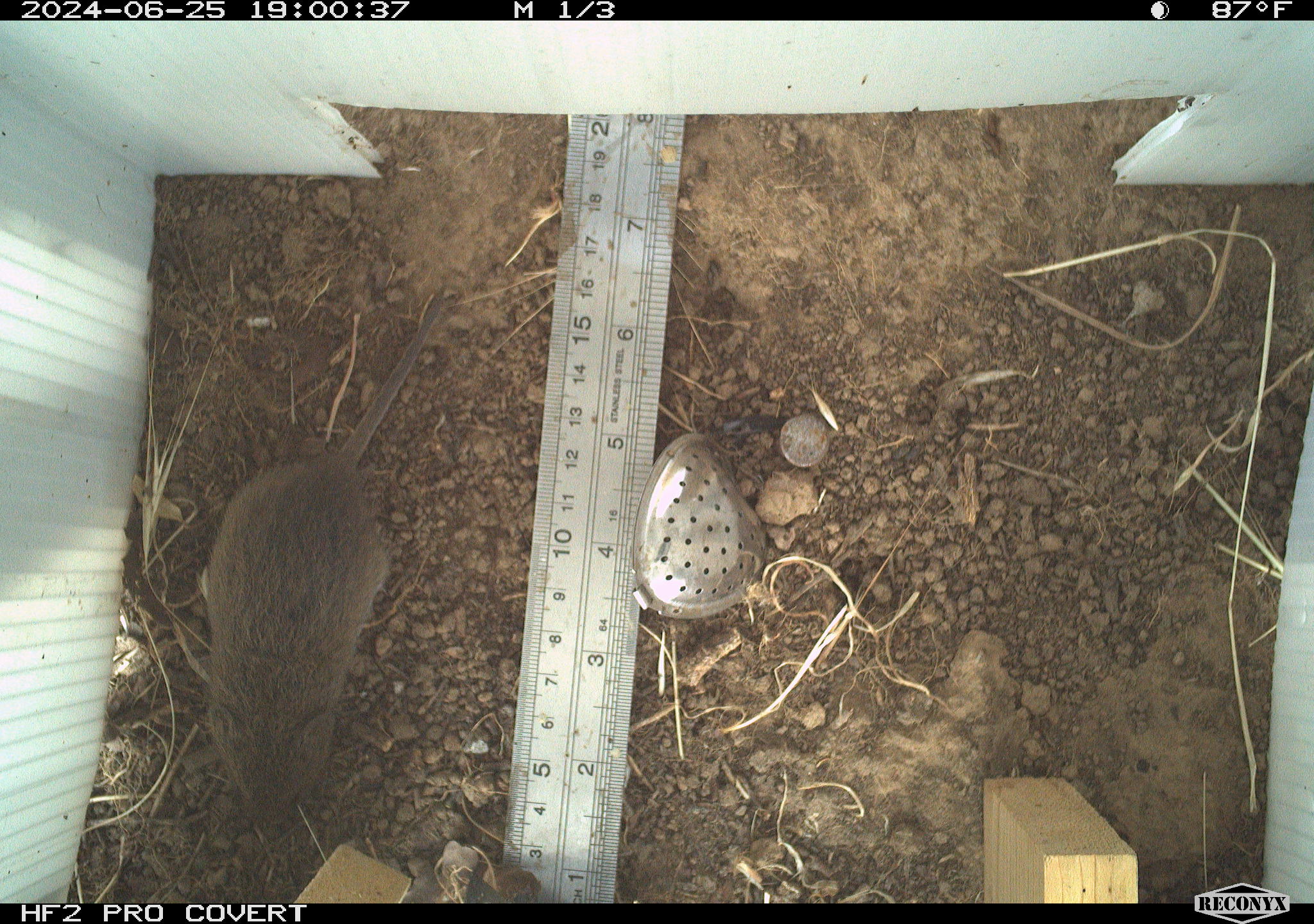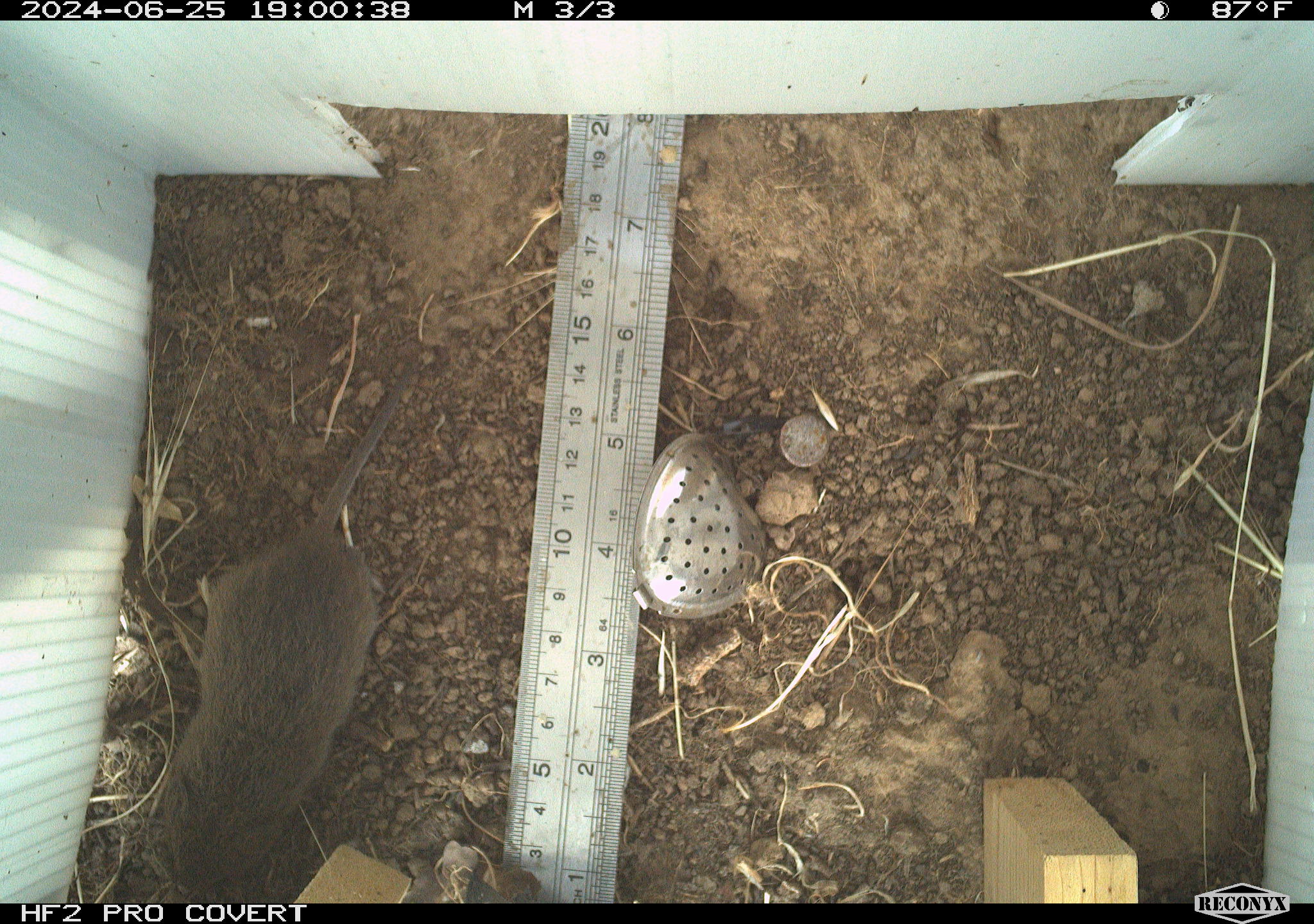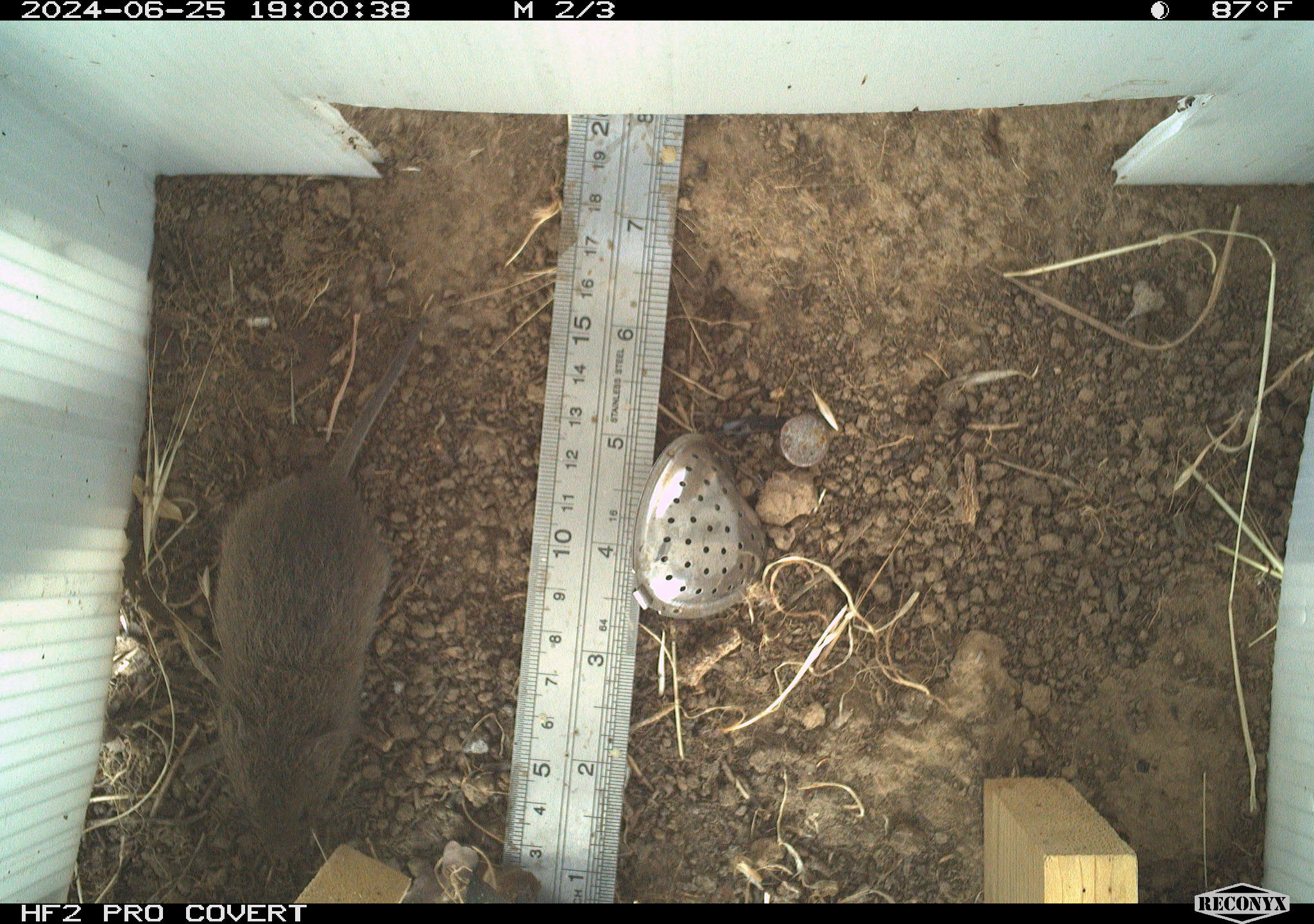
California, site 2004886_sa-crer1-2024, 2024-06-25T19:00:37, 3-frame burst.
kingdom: Animalia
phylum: Chordata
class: Mammalia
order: Rodentia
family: Cricetidae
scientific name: Arvicolinae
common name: voles, lemmings, and muskrats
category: arvicolinae subfamily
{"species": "arvicolinae subfamily (voles, lemmings, and muskrats) (Arvicolinae)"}